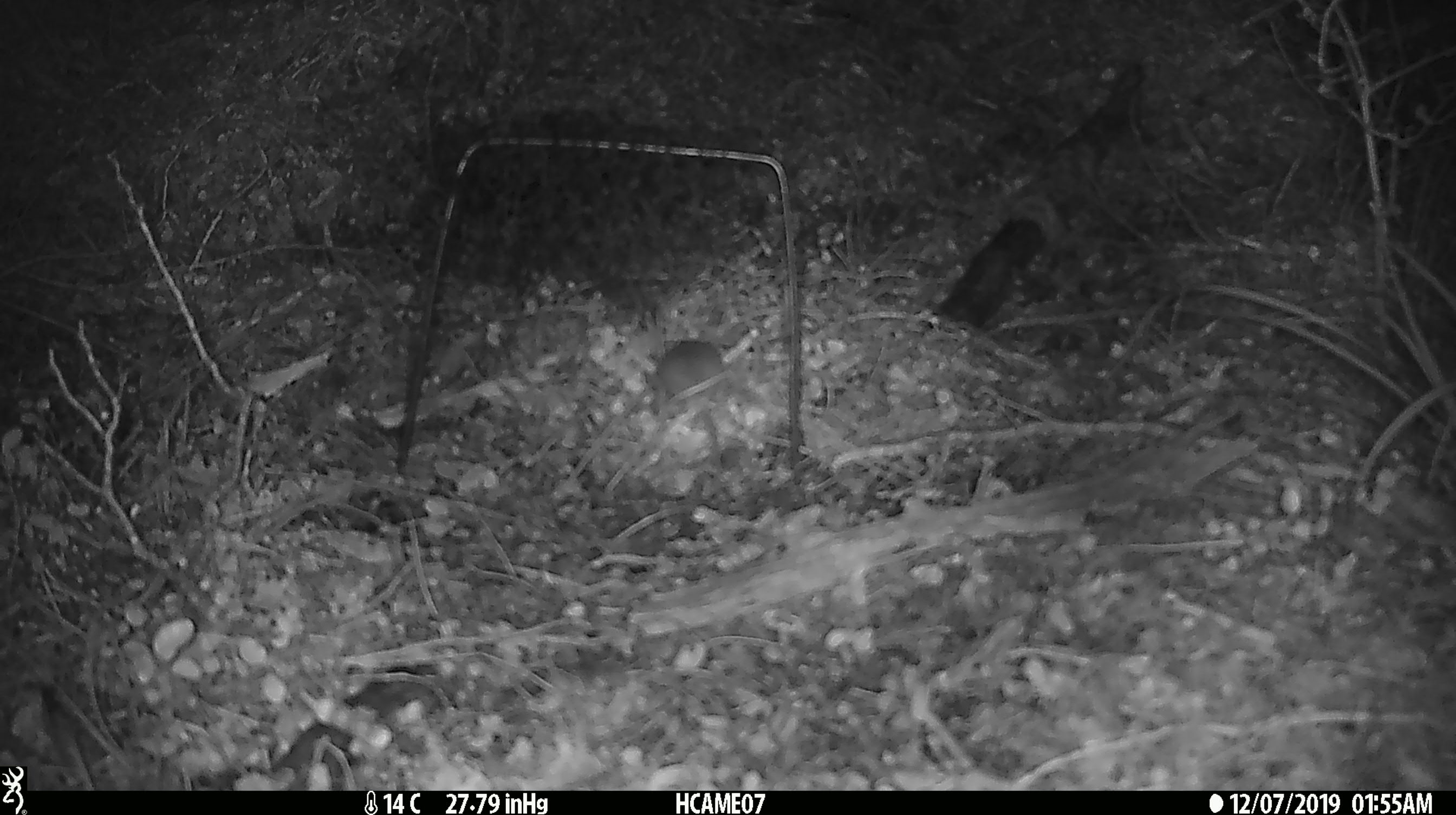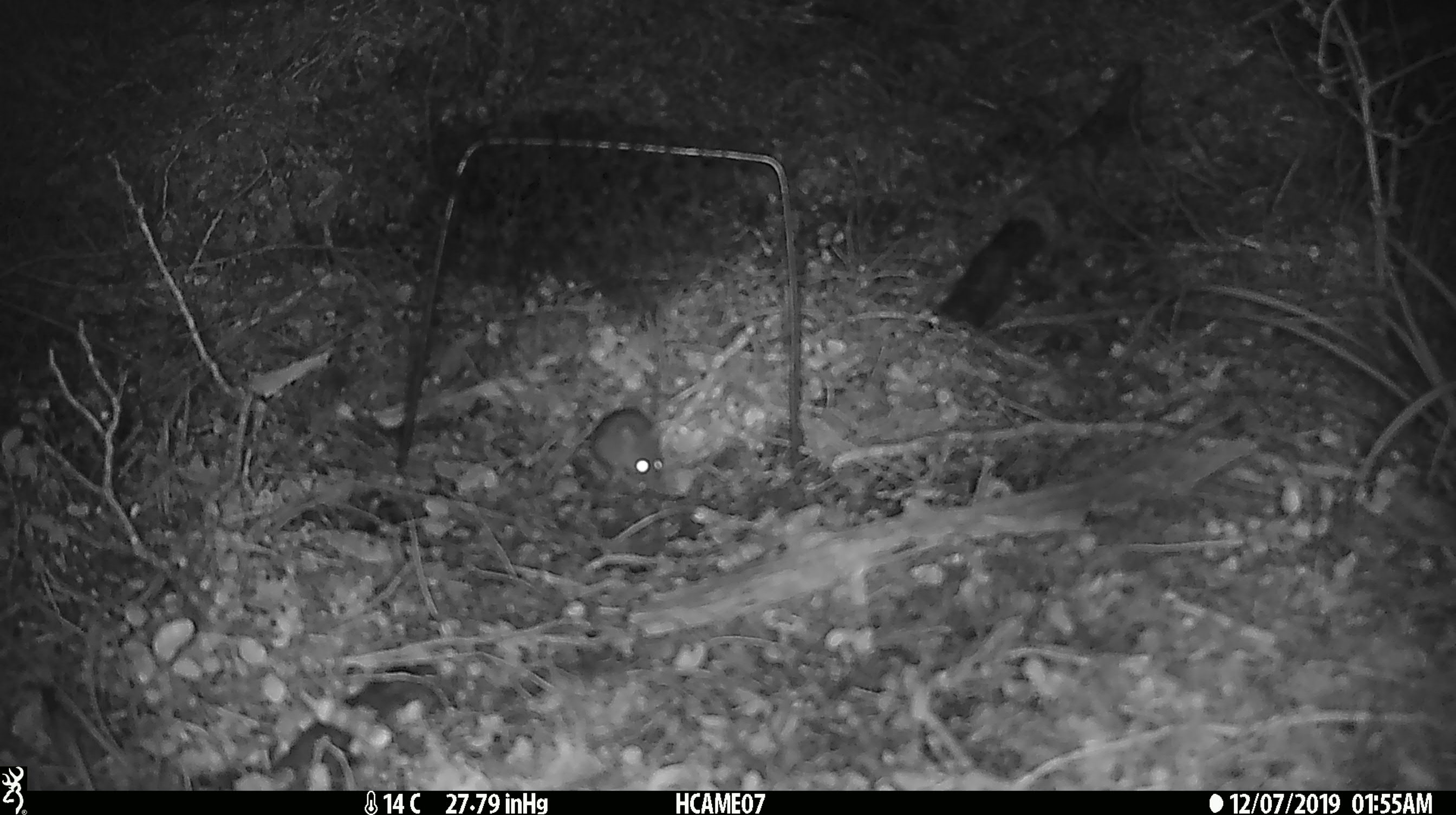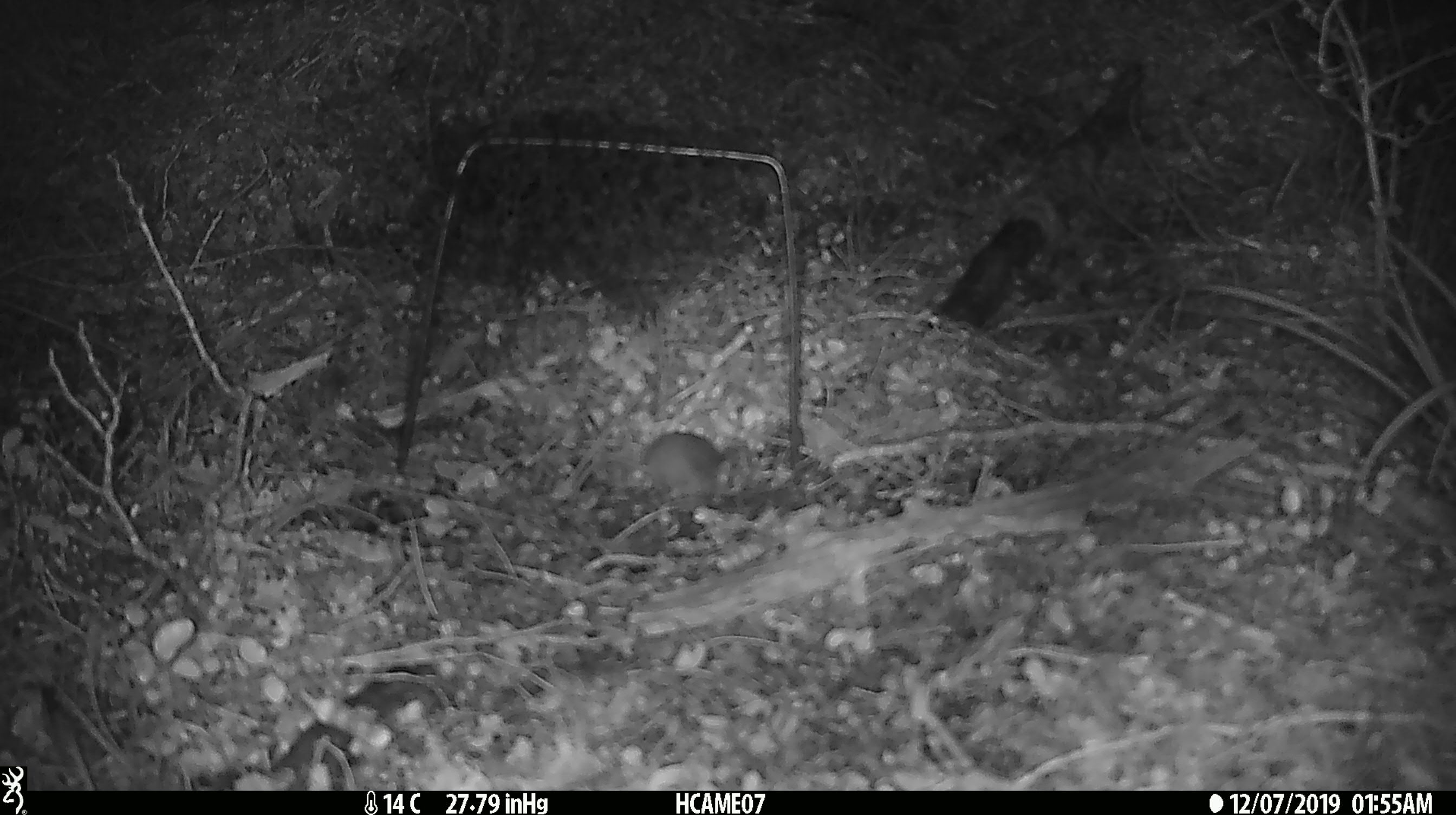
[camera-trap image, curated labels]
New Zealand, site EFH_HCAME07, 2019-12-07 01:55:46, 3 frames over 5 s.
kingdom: Animalia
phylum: Chordata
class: Mammalia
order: Rodentia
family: Muridae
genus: Mus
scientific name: Mus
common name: mouse